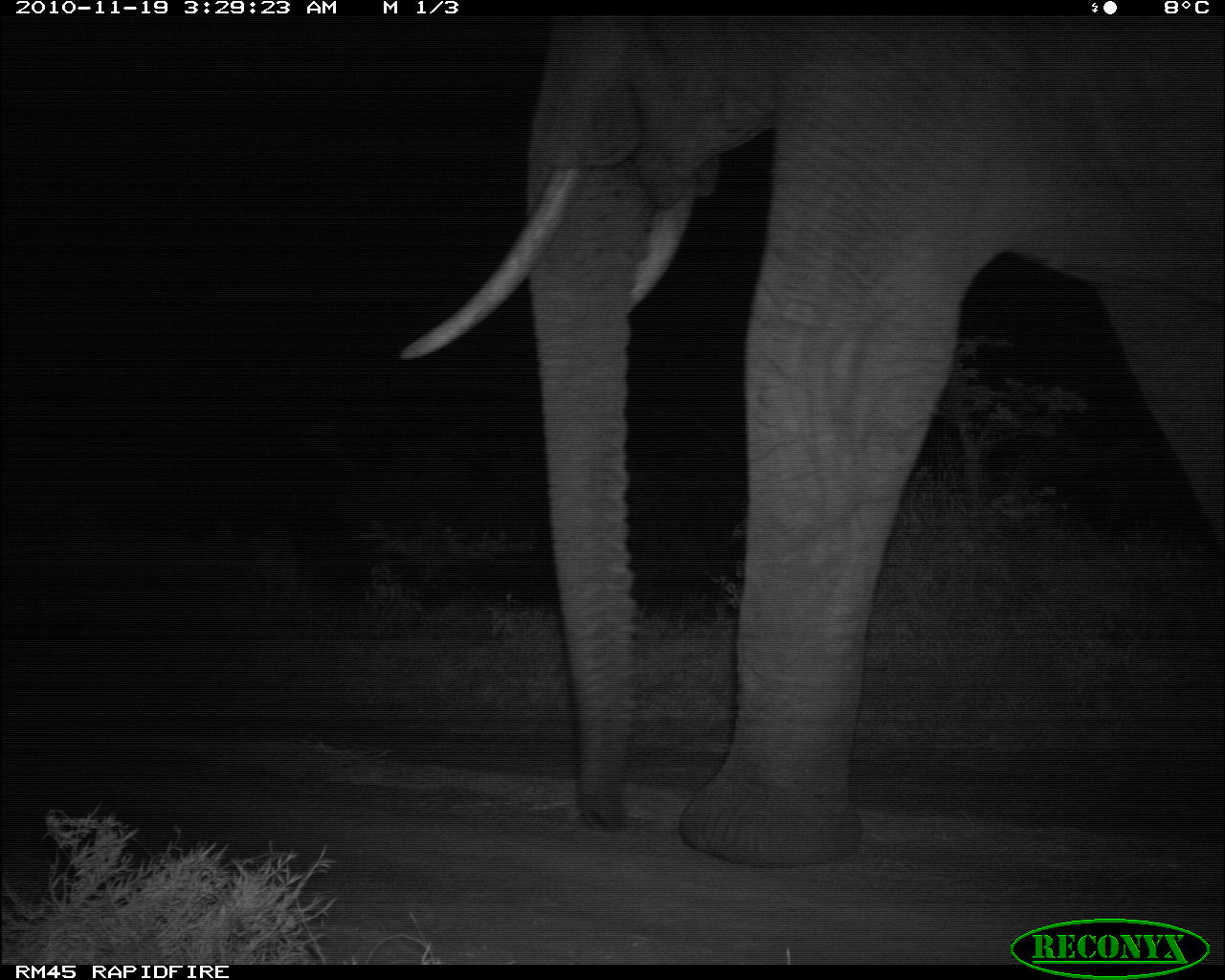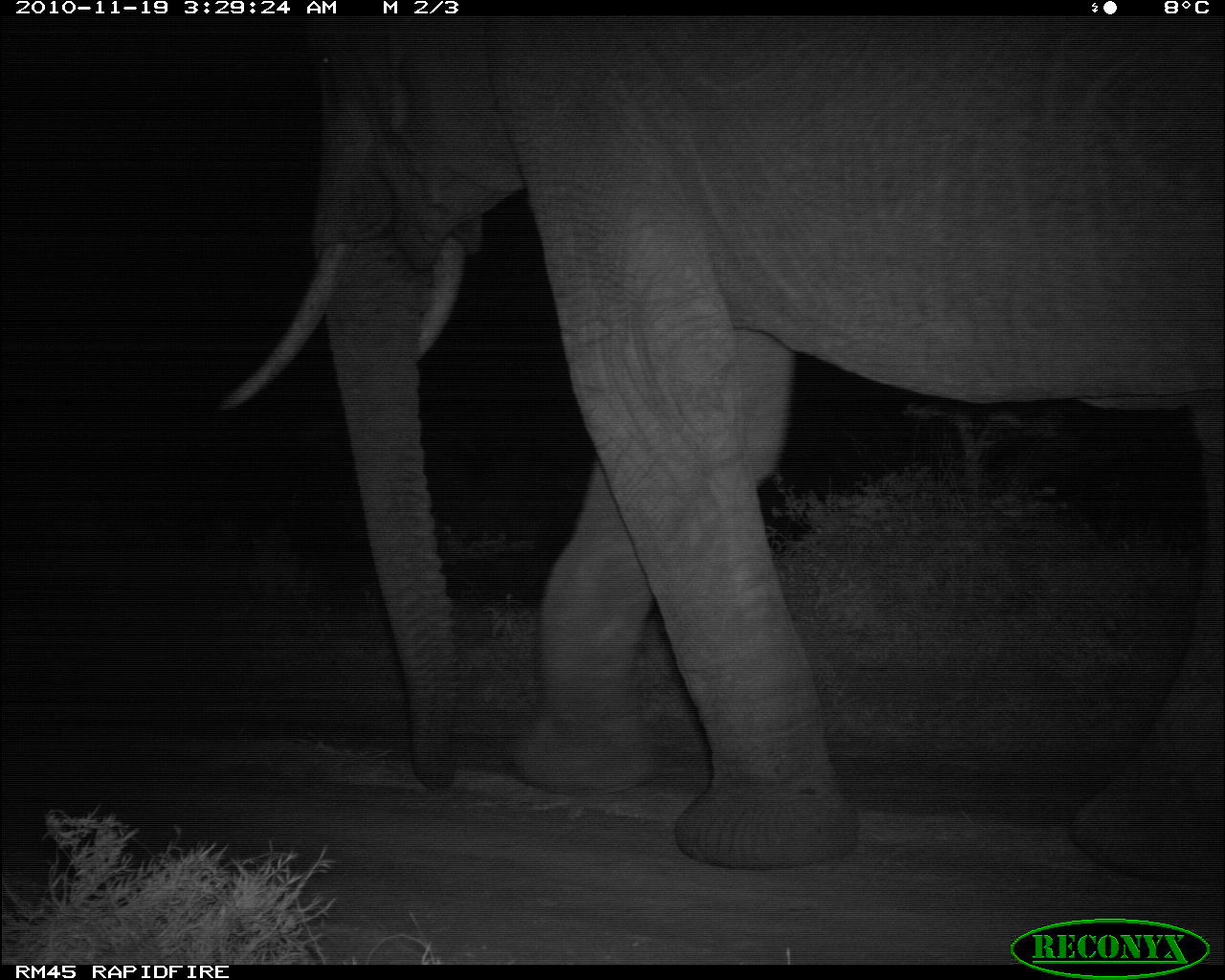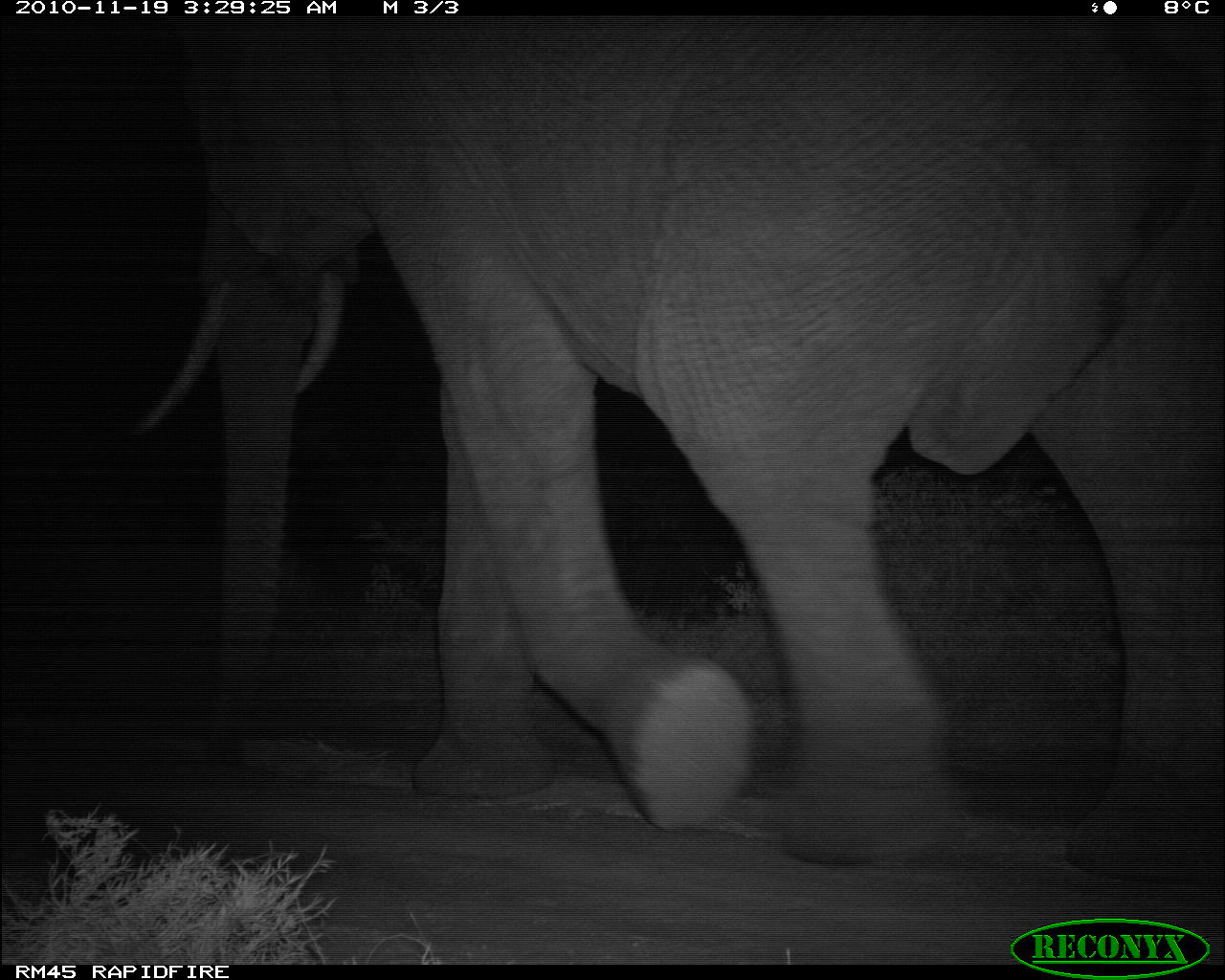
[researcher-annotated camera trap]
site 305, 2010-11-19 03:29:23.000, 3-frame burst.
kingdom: Animalia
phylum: Chordata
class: Mammalia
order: Proboscidea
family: Elephantidae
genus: Loxodonta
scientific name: Loxodonta africana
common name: african bush elephant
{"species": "Loxodonta africana (african bush elephant)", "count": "1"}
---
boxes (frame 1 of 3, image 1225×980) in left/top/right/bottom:
loxodonta africana: 398/16/1222/869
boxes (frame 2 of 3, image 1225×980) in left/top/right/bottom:
loxodonta africana: 218/15/1225/871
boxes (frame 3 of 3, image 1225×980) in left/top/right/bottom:
loxodonta africana: 128/18/1225/890